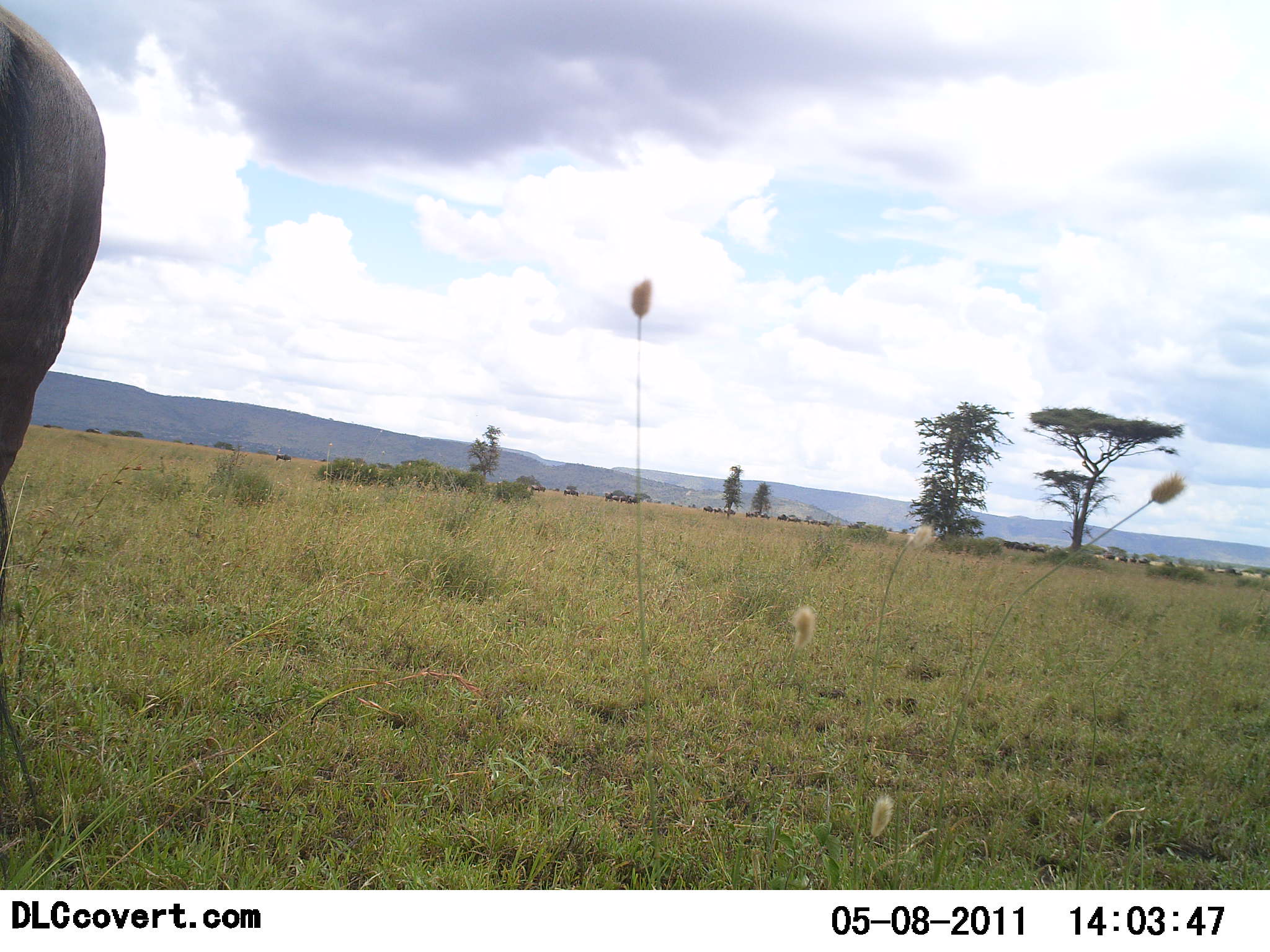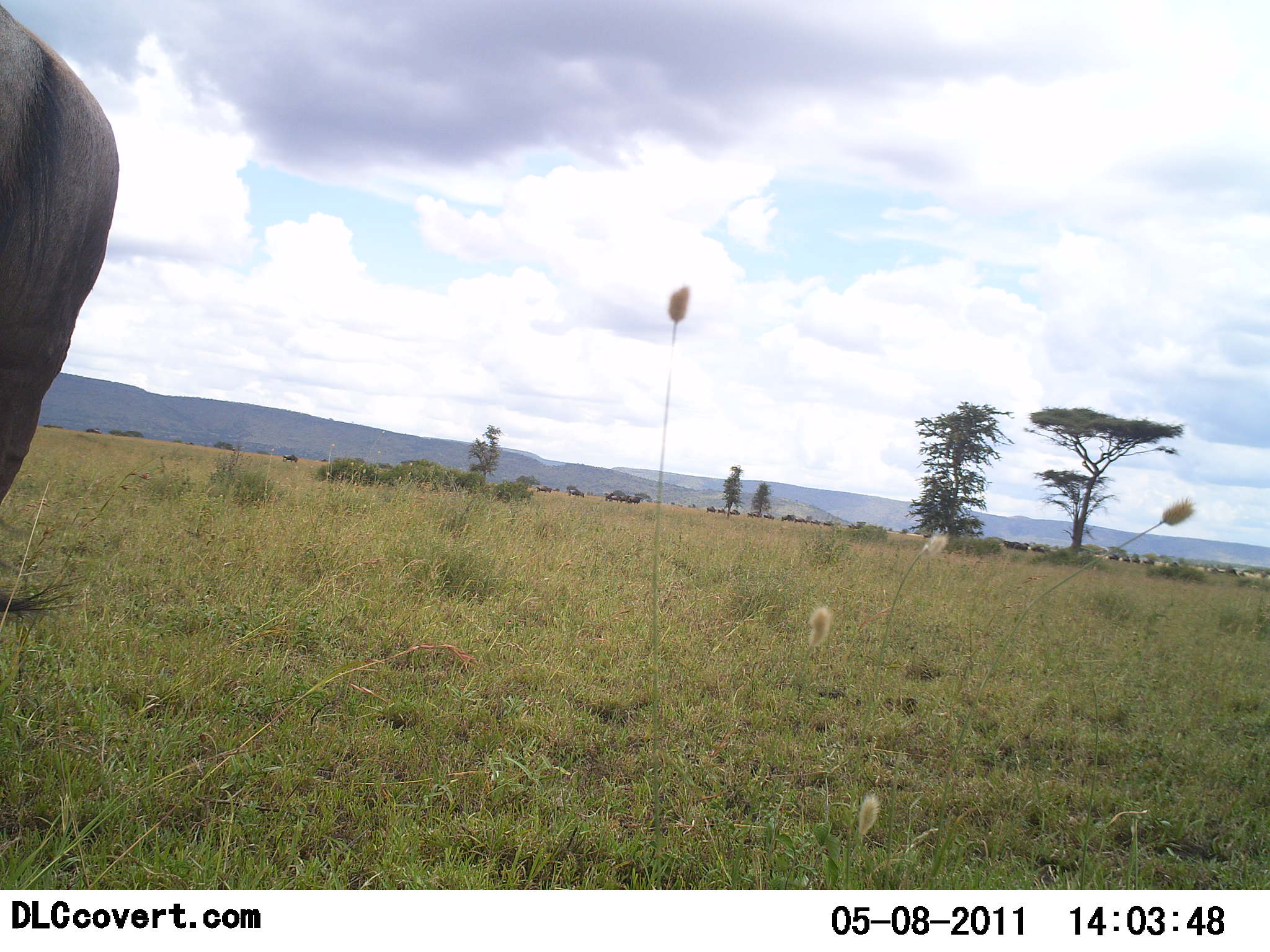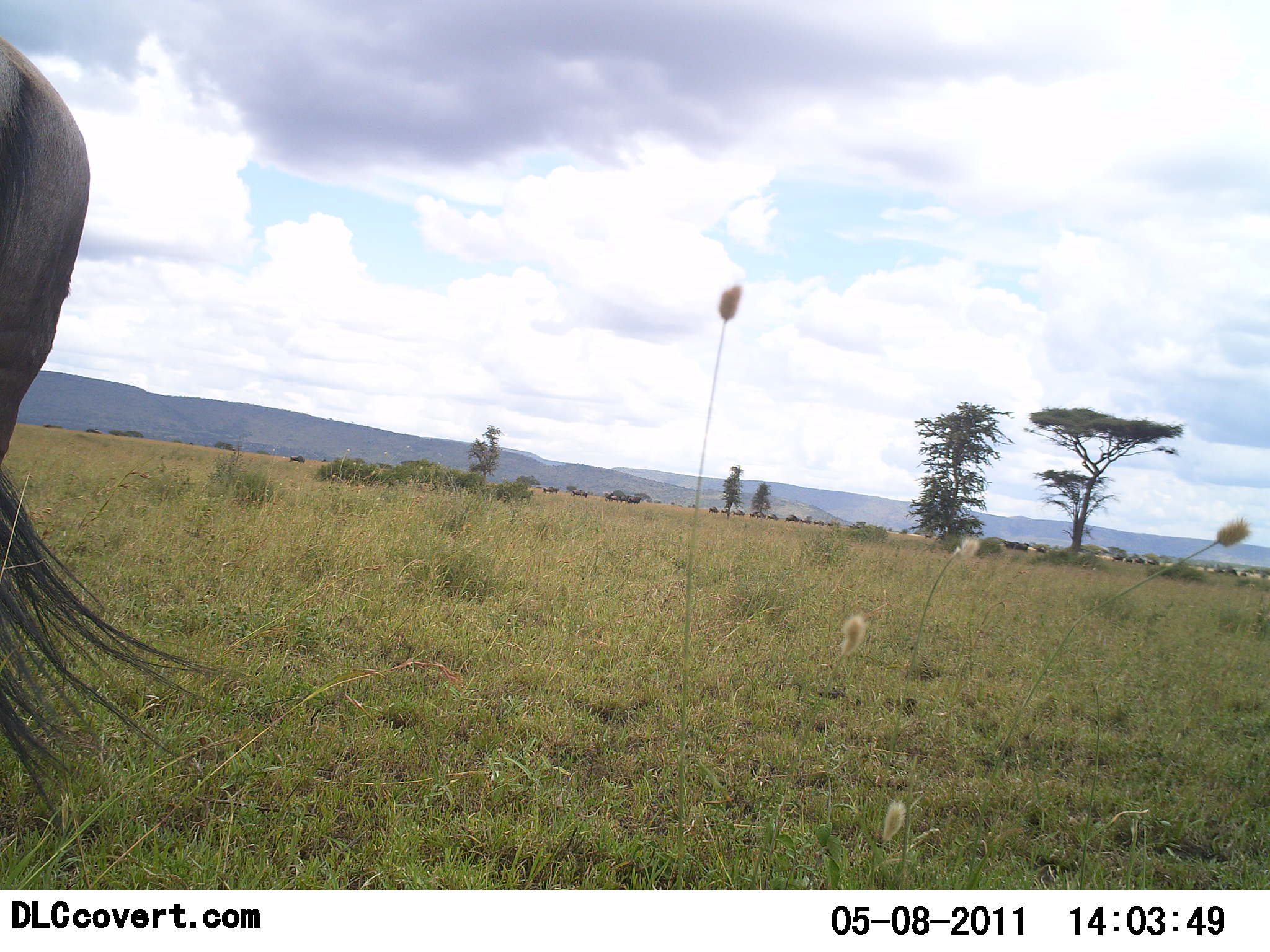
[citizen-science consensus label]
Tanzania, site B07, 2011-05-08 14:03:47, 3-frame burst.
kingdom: Animalia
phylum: Chordata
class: Mammalia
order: Artiodactyla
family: Bovidae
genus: Connochaetes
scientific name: Connochaetes taurinus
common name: blue wildebeest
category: wildebeest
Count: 1.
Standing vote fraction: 90%.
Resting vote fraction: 0%.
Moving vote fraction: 30%.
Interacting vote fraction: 0%.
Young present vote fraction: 0%.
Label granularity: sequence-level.